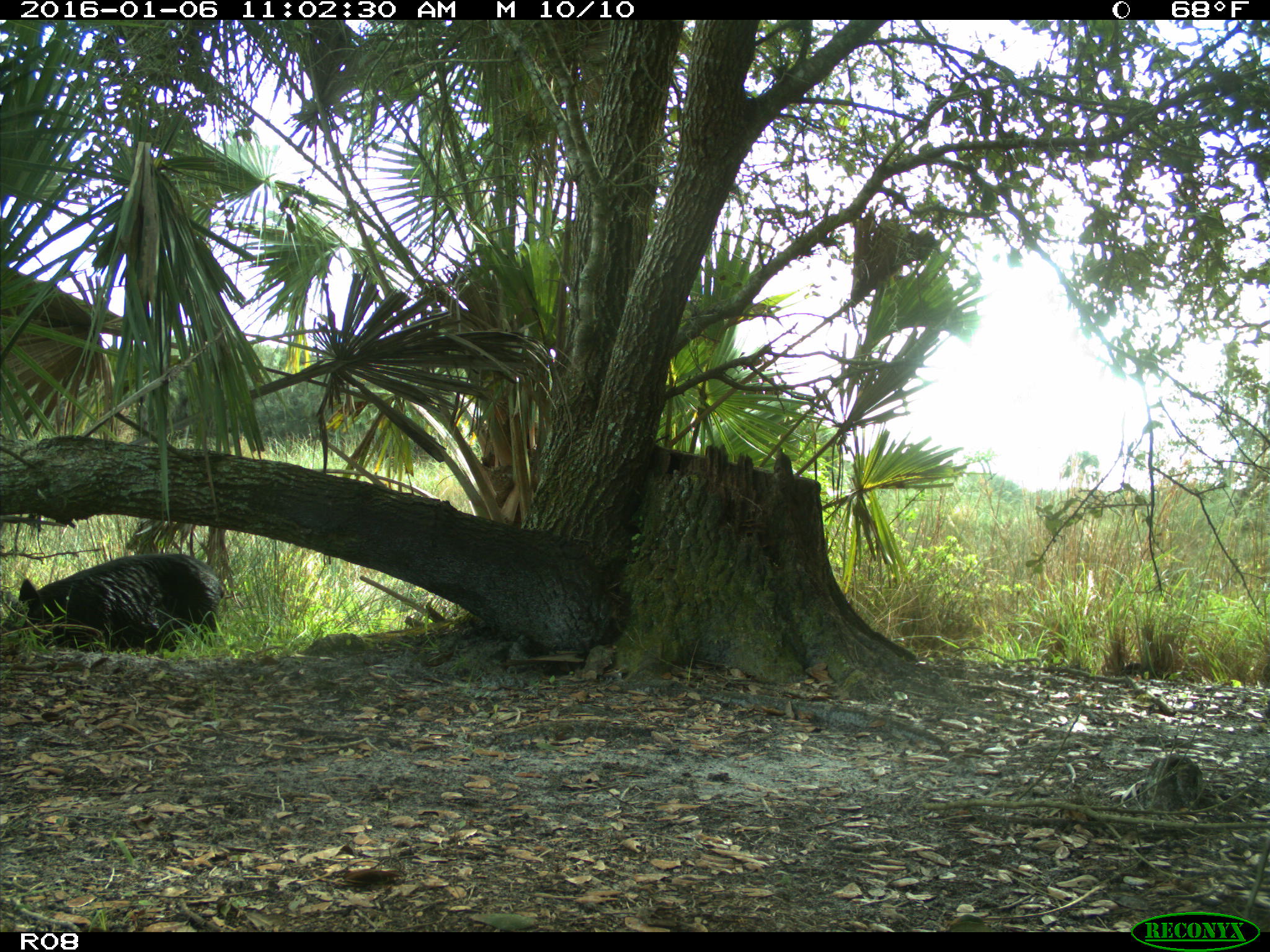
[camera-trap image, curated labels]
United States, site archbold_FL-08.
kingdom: Animalia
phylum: Chordata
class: Mammalia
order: Artiodactyla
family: Suidae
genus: Sus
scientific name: Sus scrofa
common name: wild boar